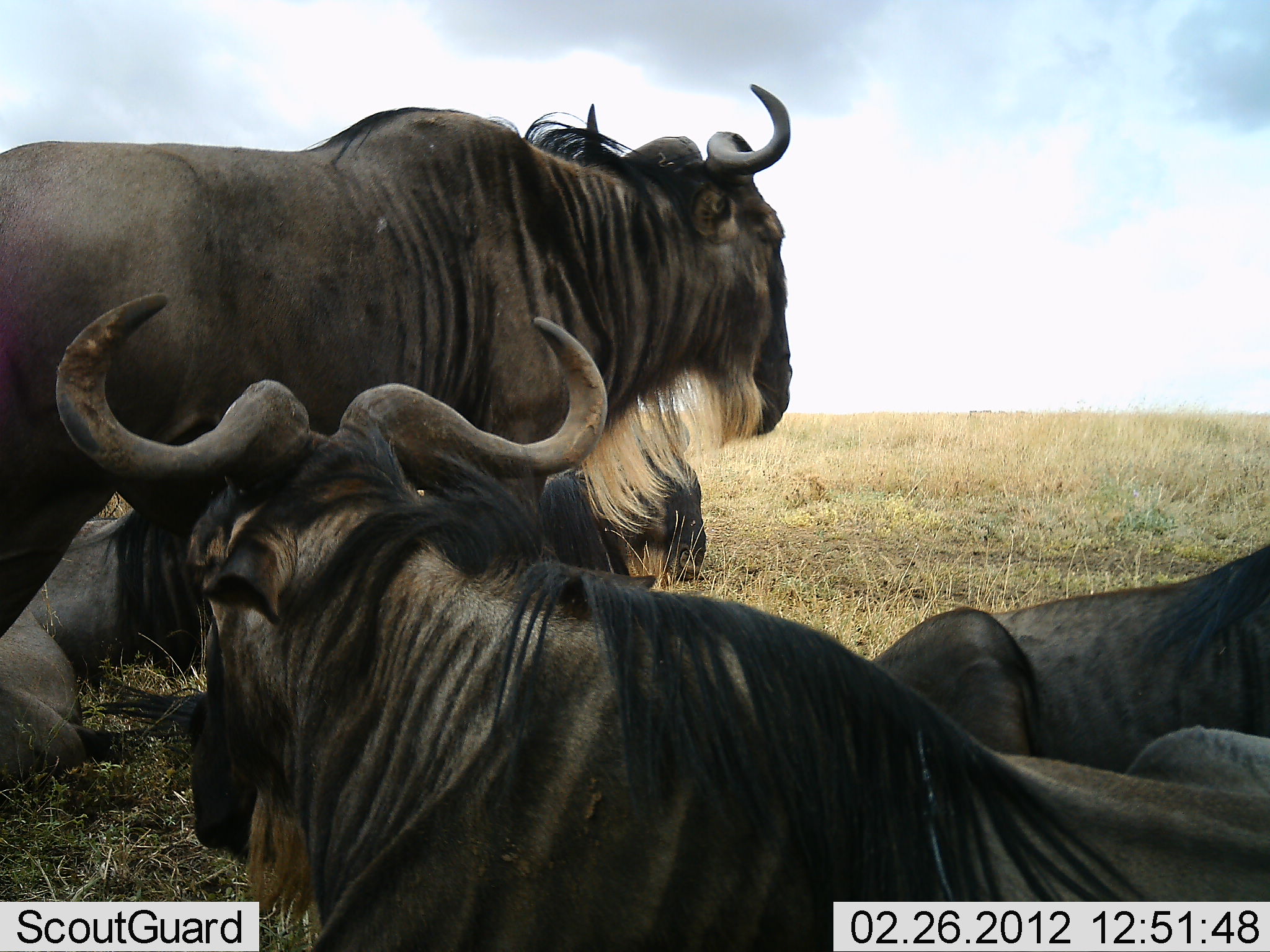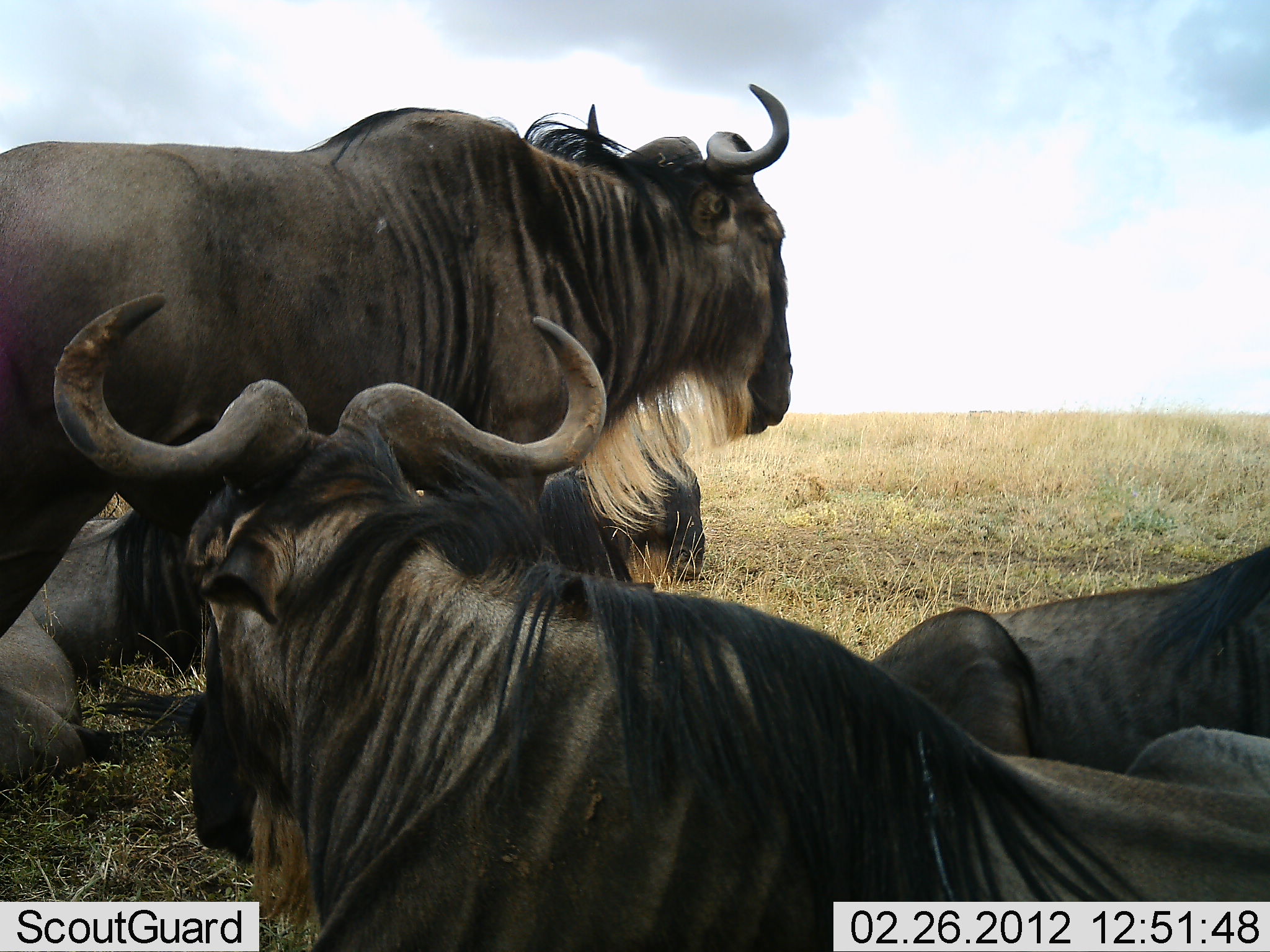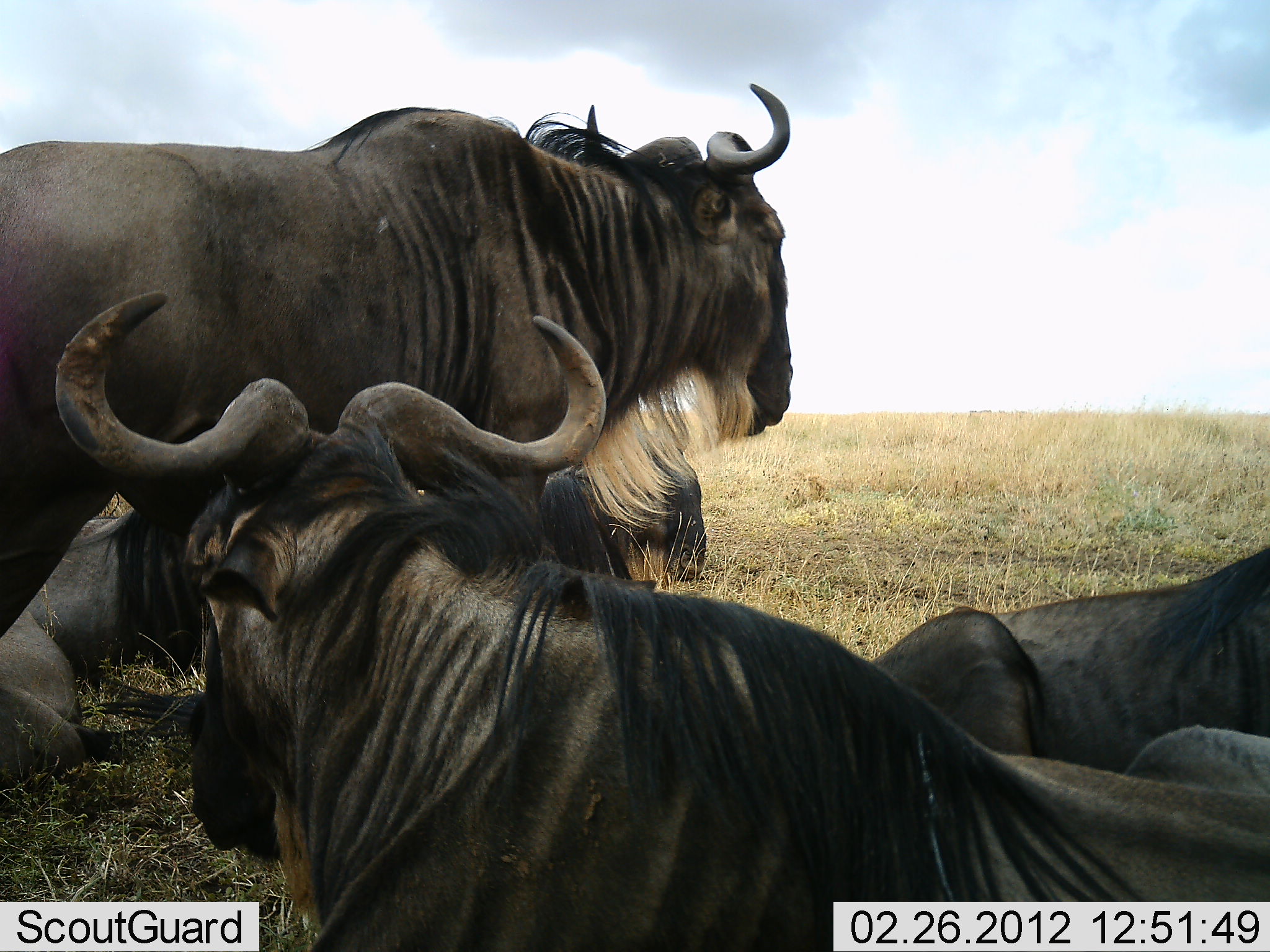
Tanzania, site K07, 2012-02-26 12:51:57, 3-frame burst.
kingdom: Animalia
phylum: Chordata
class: Mammalia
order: Artiodactyla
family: Bovidae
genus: Connochaetes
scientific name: Connochaetes taurinus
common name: blue wildebeest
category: wildebeest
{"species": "wildebeest (blue wildebeest) (Connochaetes taurinus)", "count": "4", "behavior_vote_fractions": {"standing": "73%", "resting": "100%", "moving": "0%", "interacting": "0%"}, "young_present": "0%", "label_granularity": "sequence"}